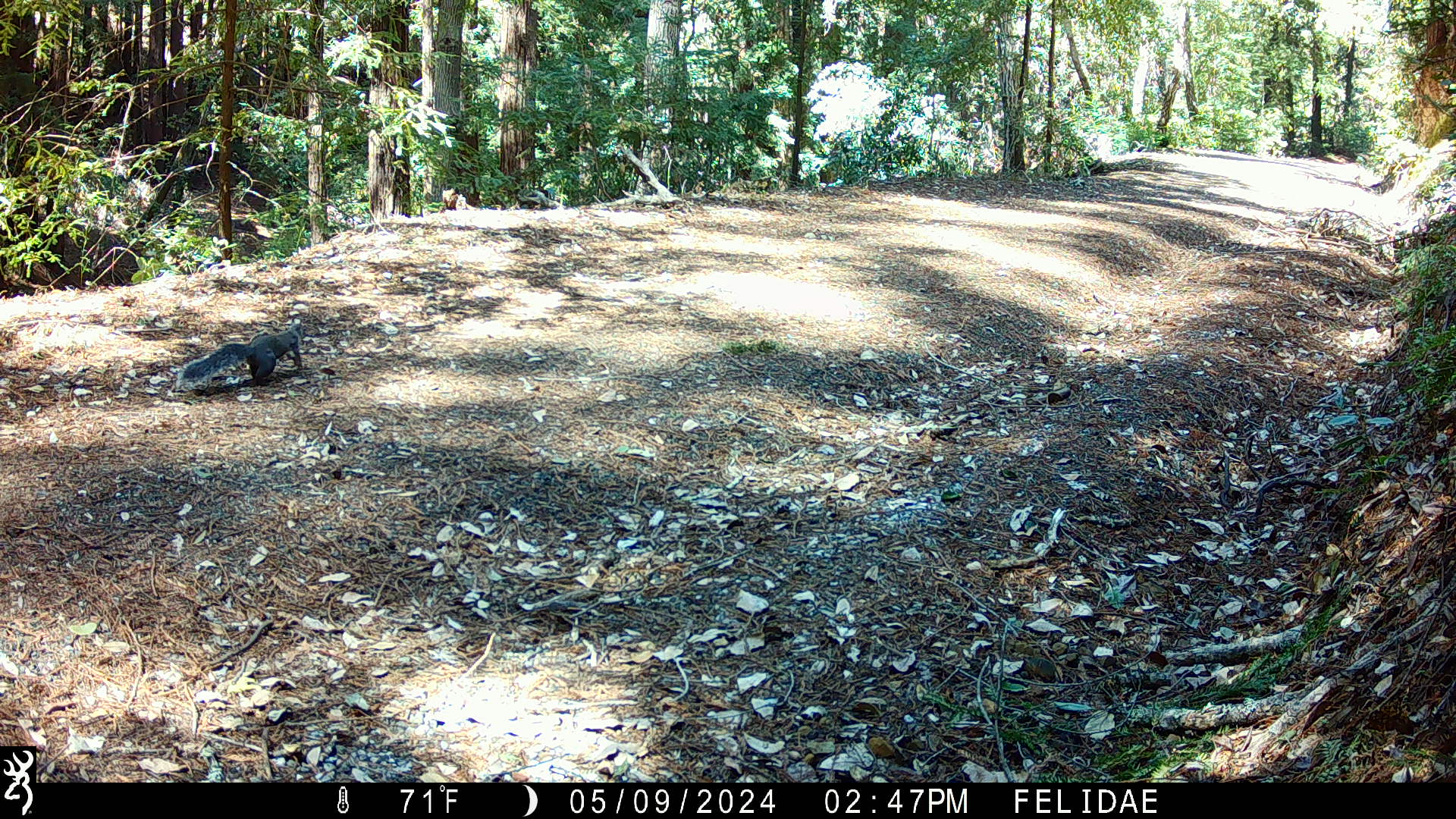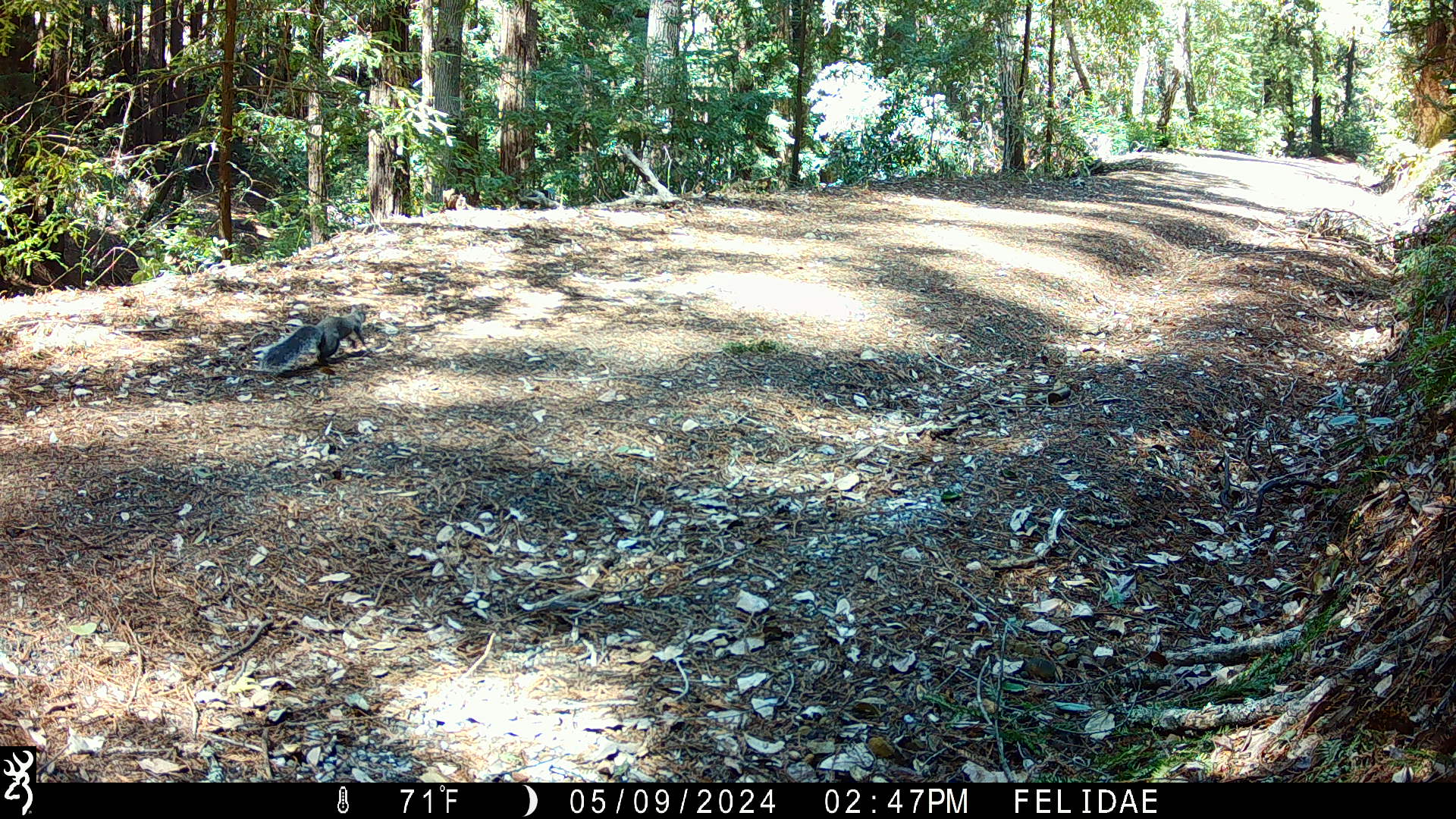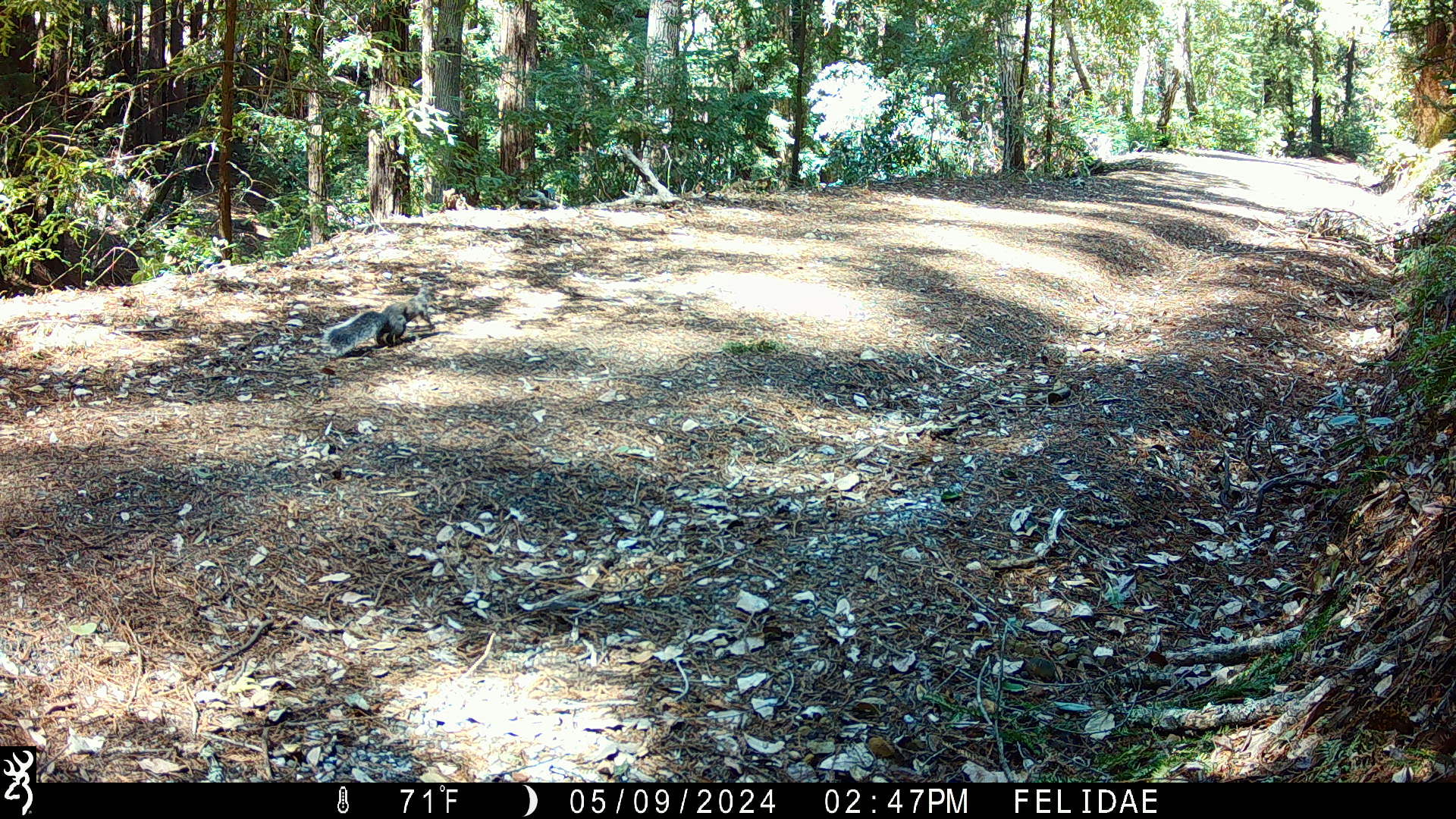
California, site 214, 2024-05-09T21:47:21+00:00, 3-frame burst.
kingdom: Animalia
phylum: Chordata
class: Mammalia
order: Rodentia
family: Sciuridae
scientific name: Sciuridae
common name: squirrel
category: unknown squirrel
Unknown squirrel (squirrel) (Sciuridae).